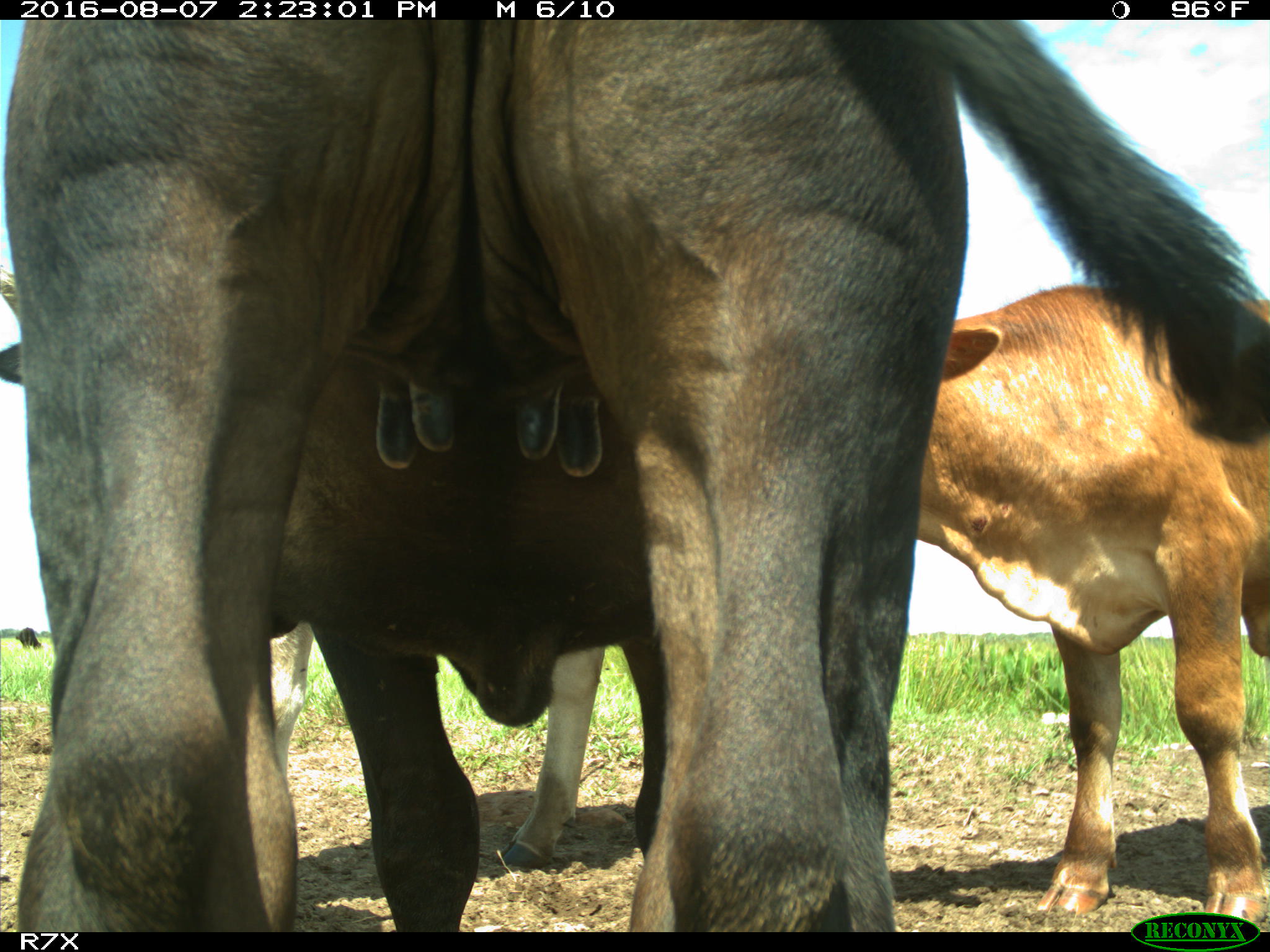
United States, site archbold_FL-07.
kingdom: Animalia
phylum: Chordata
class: Mammalia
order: Artiodactyla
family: Bovidae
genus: Bos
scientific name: Bos taurus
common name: domestic cow